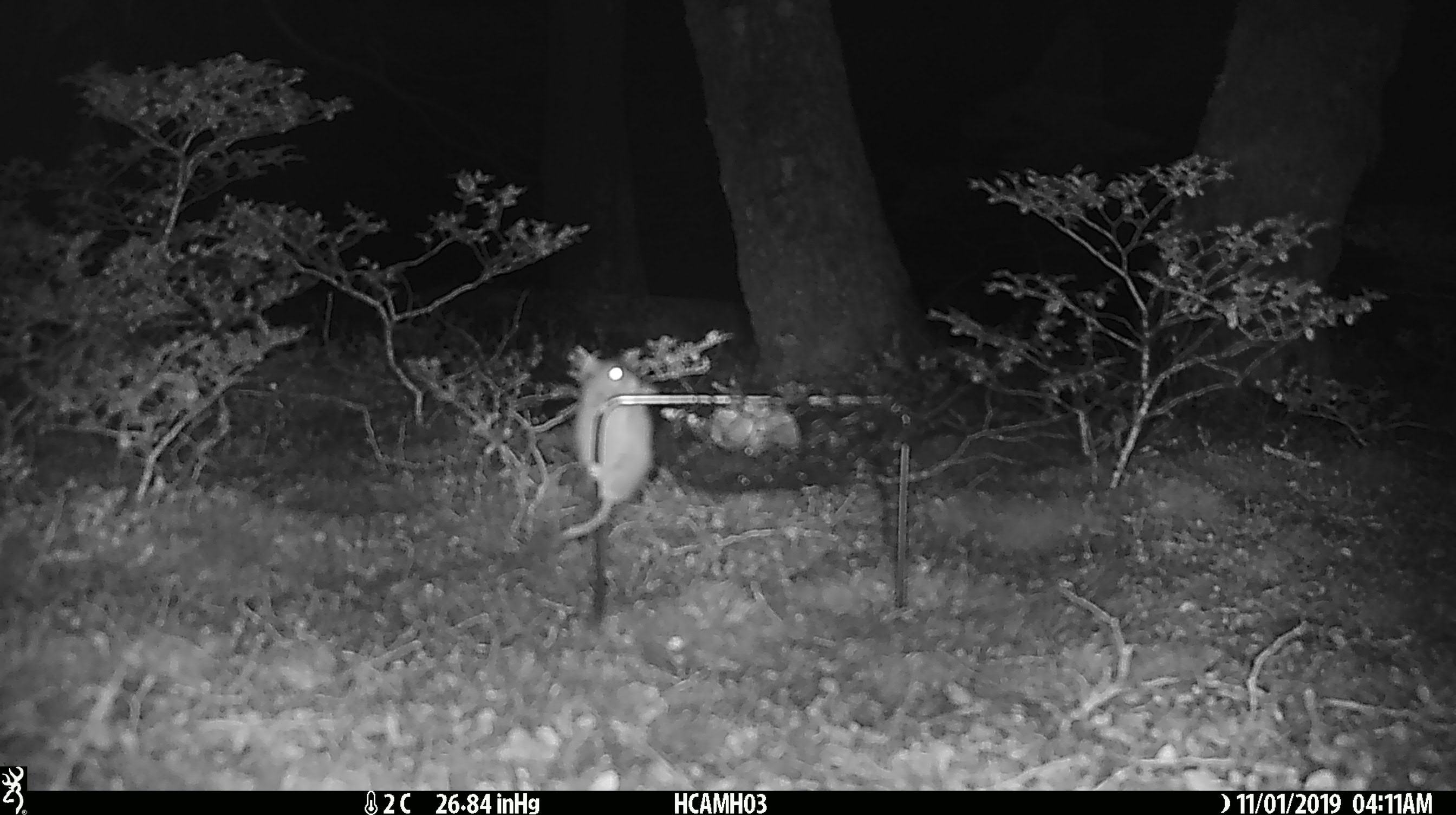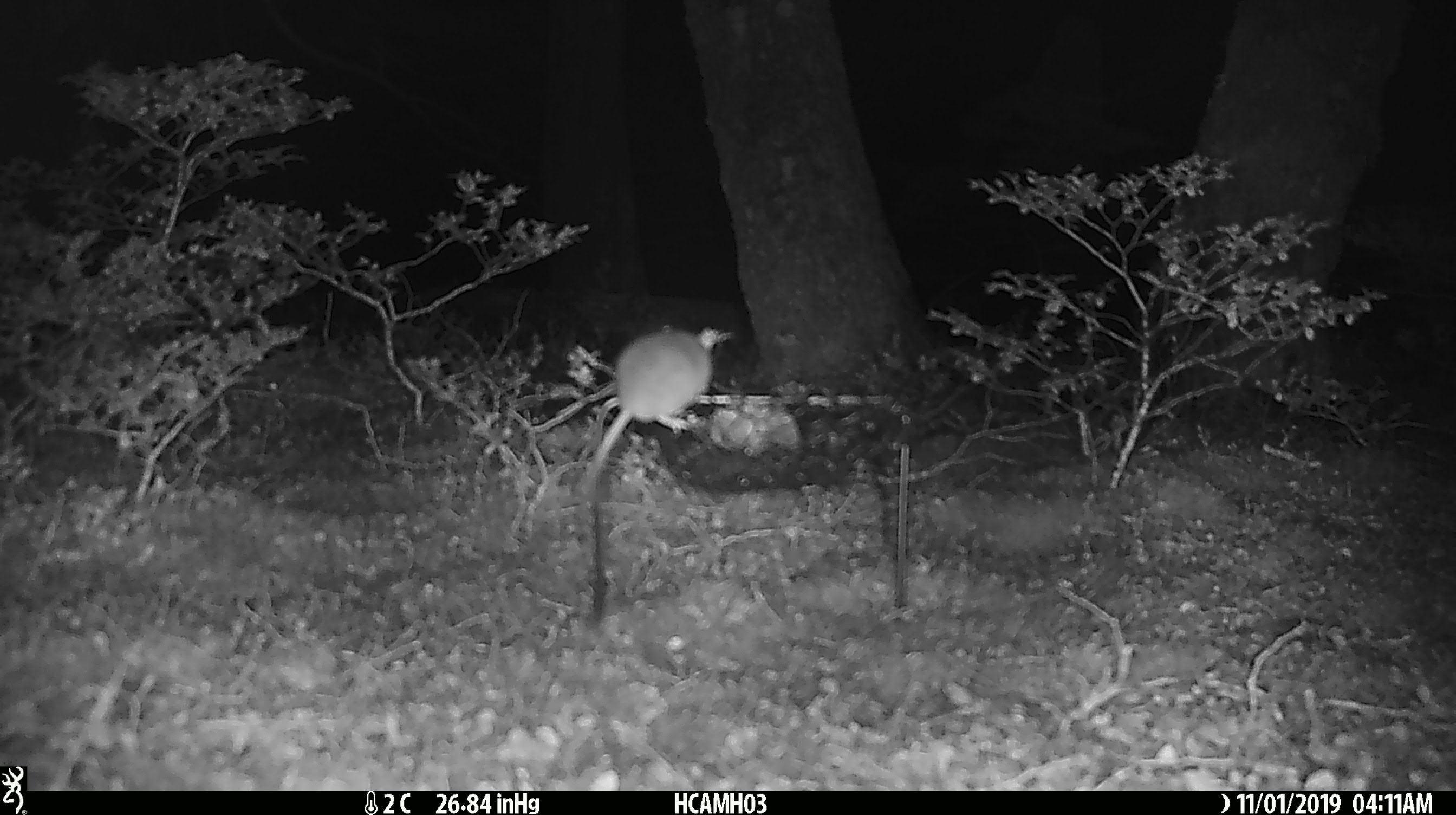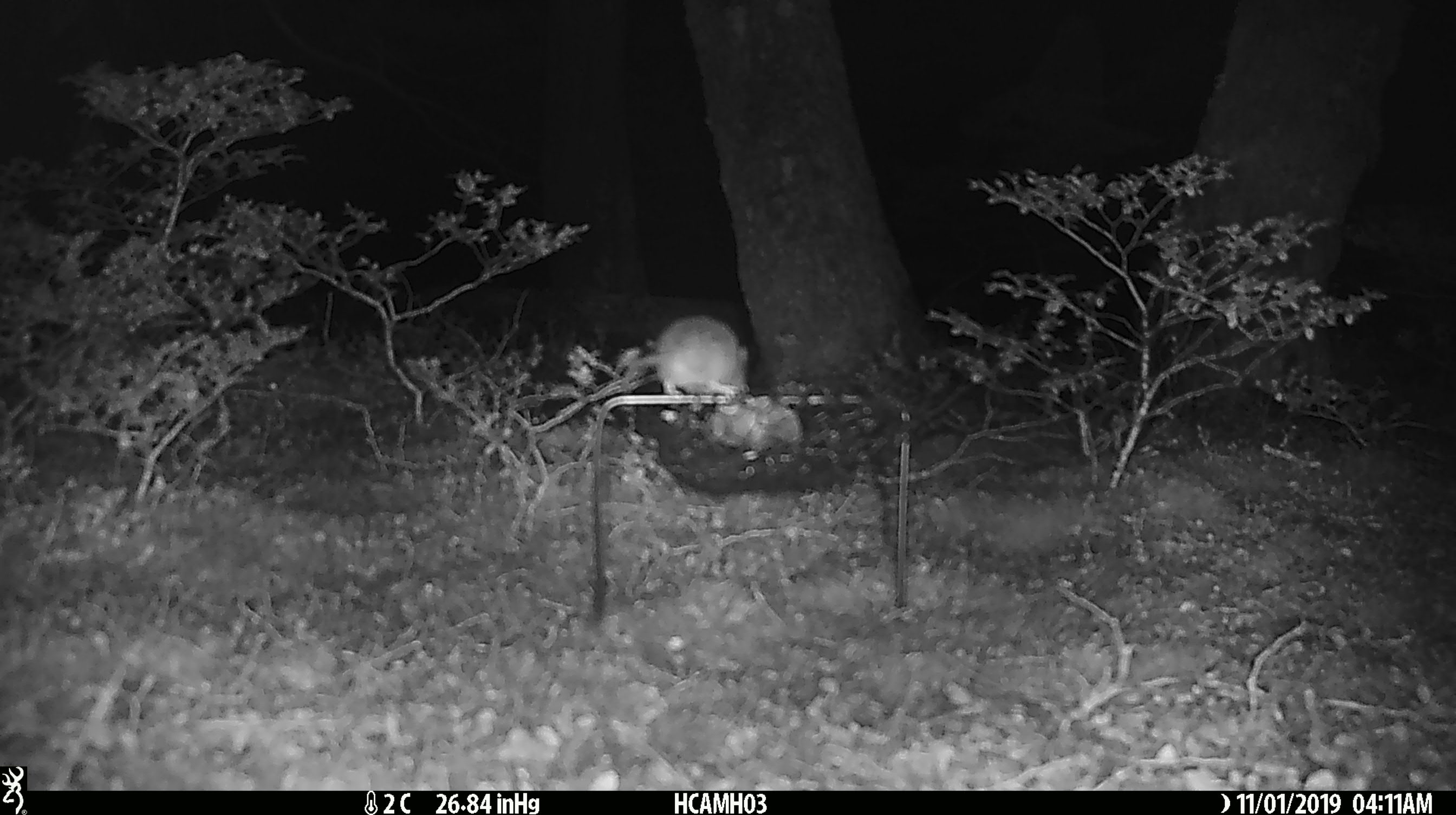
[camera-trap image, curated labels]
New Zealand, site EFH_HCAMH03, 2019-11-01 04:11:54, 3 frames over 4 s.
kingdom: Animalia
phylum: Chordata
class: Mammalia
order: Rodentia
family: Muridae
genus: Mus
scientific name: Mus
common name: mouse